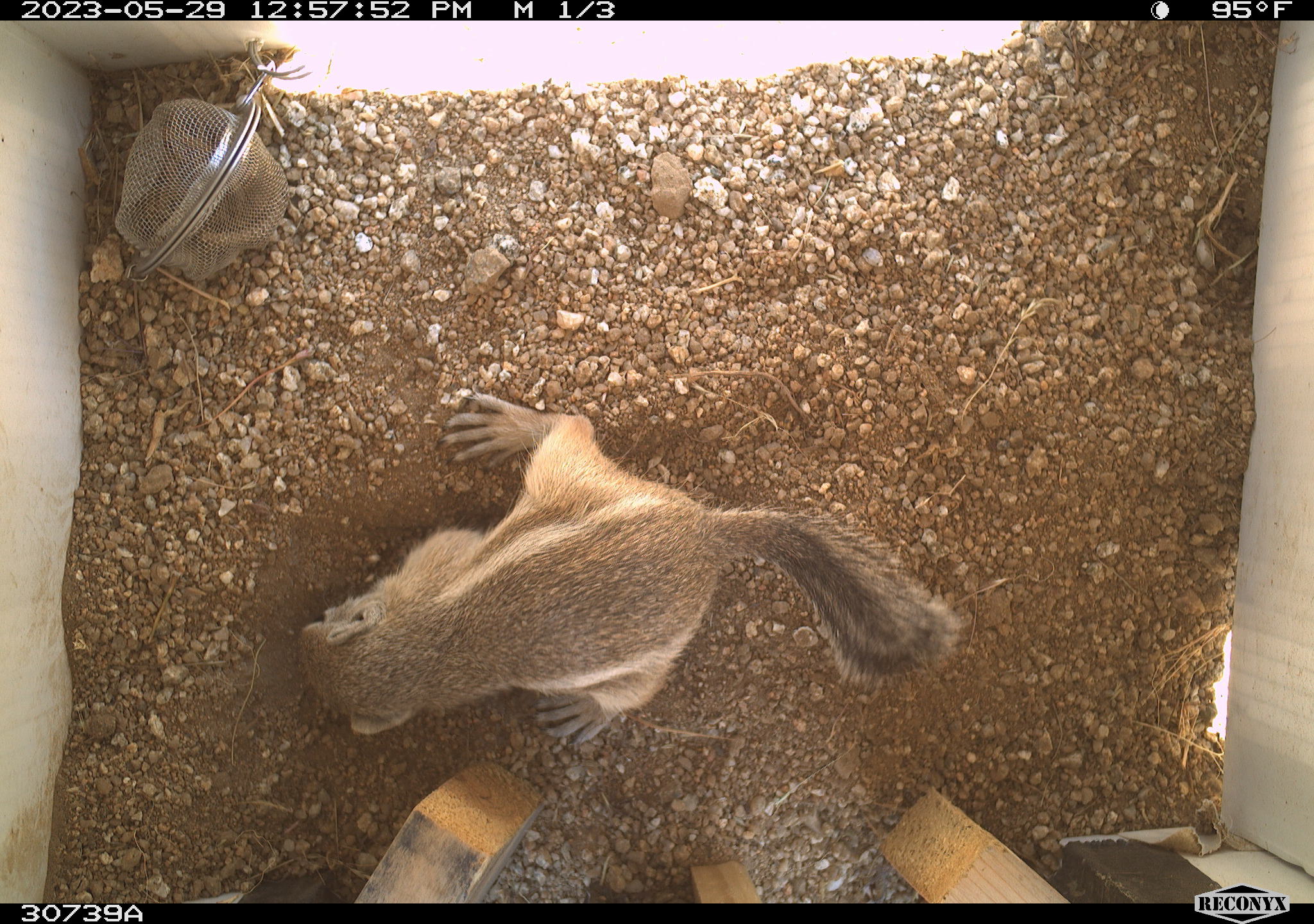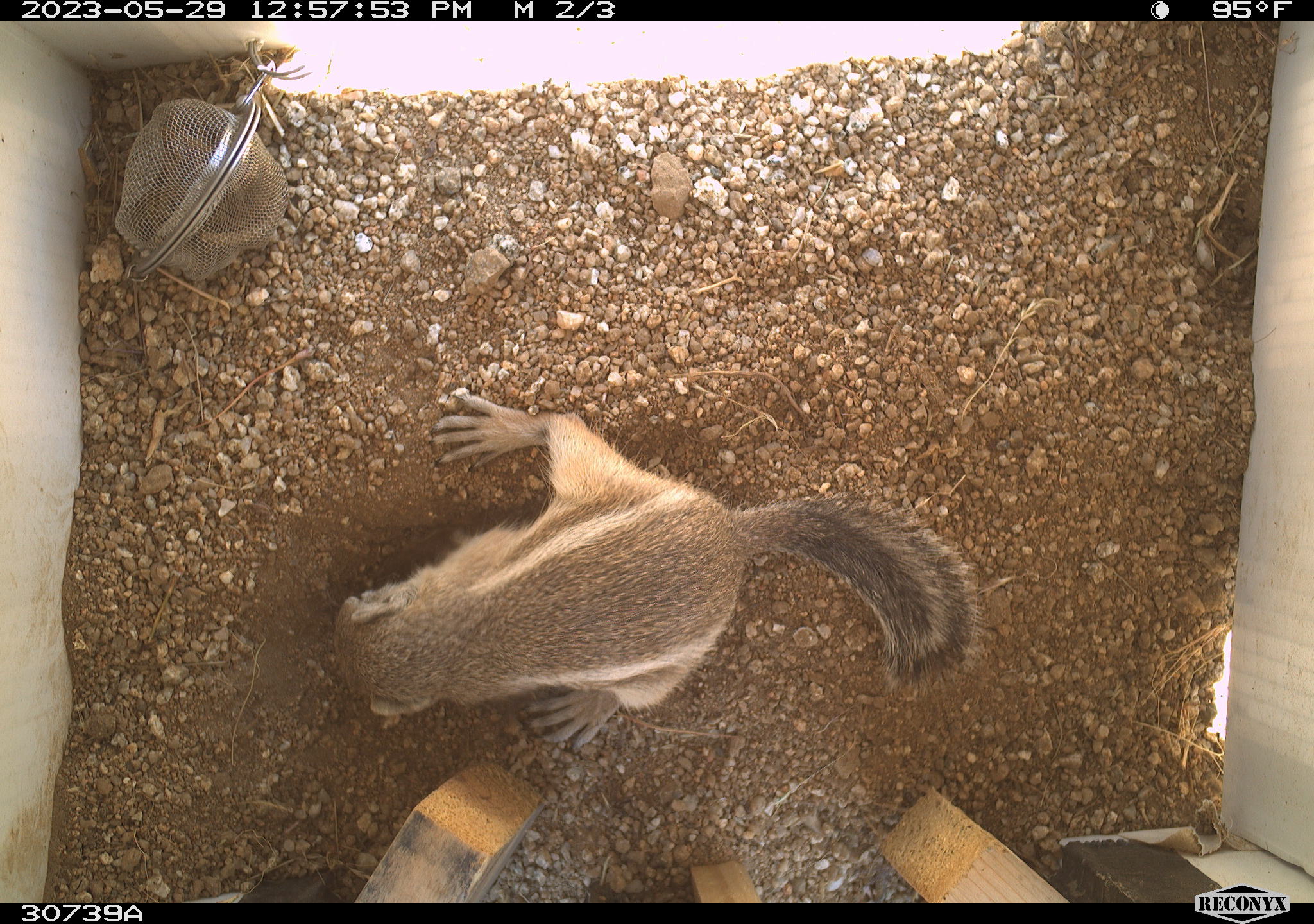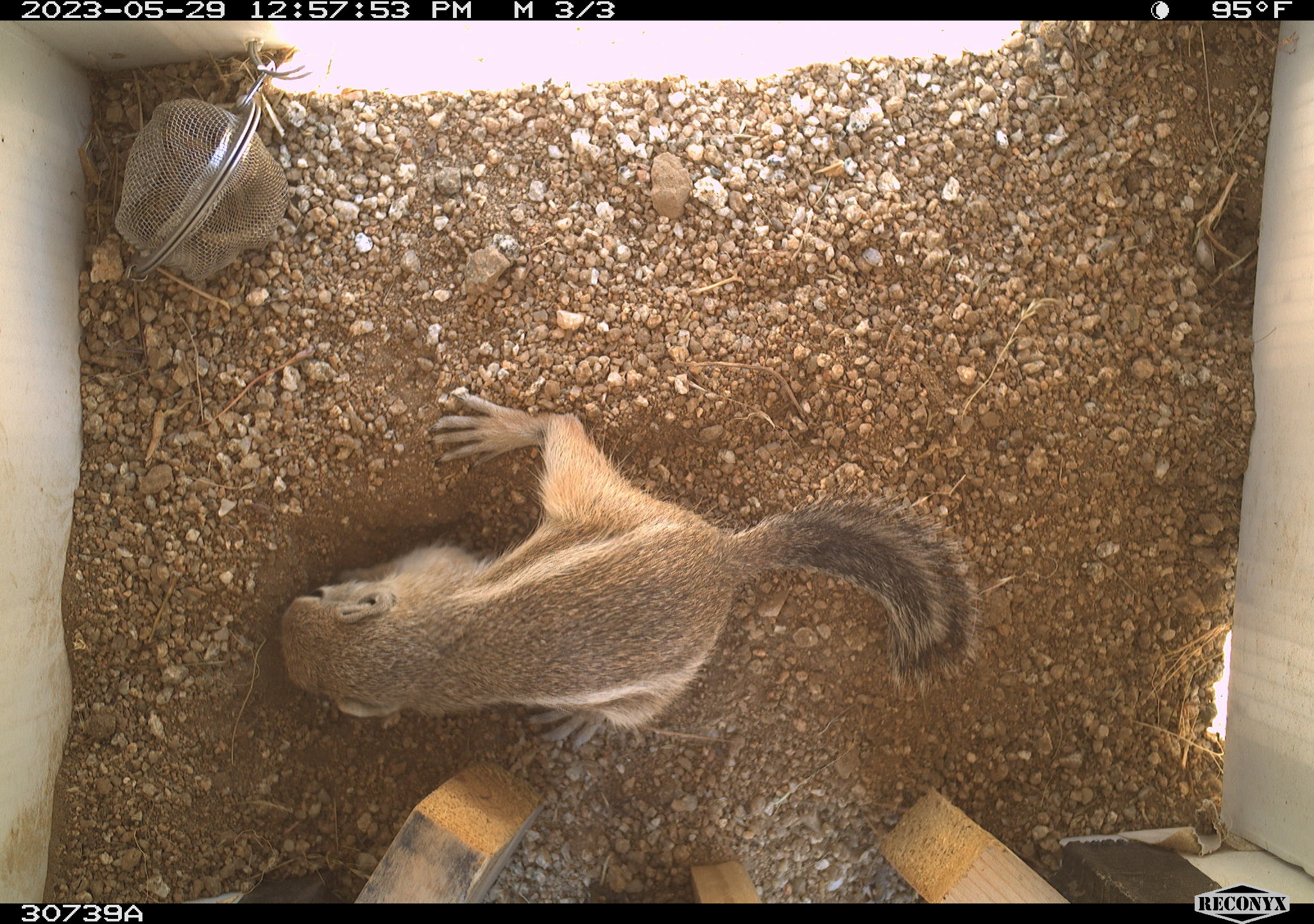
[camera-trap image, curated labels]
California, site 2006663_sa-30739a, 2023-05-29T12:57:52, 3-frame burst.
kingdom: Animalia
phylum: Chordata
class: Mammalia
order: Rodentia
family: Sciuridae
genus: Ammospermophilus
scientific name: Ammospermophilus leucurus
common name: white-tailed antelope squirrel